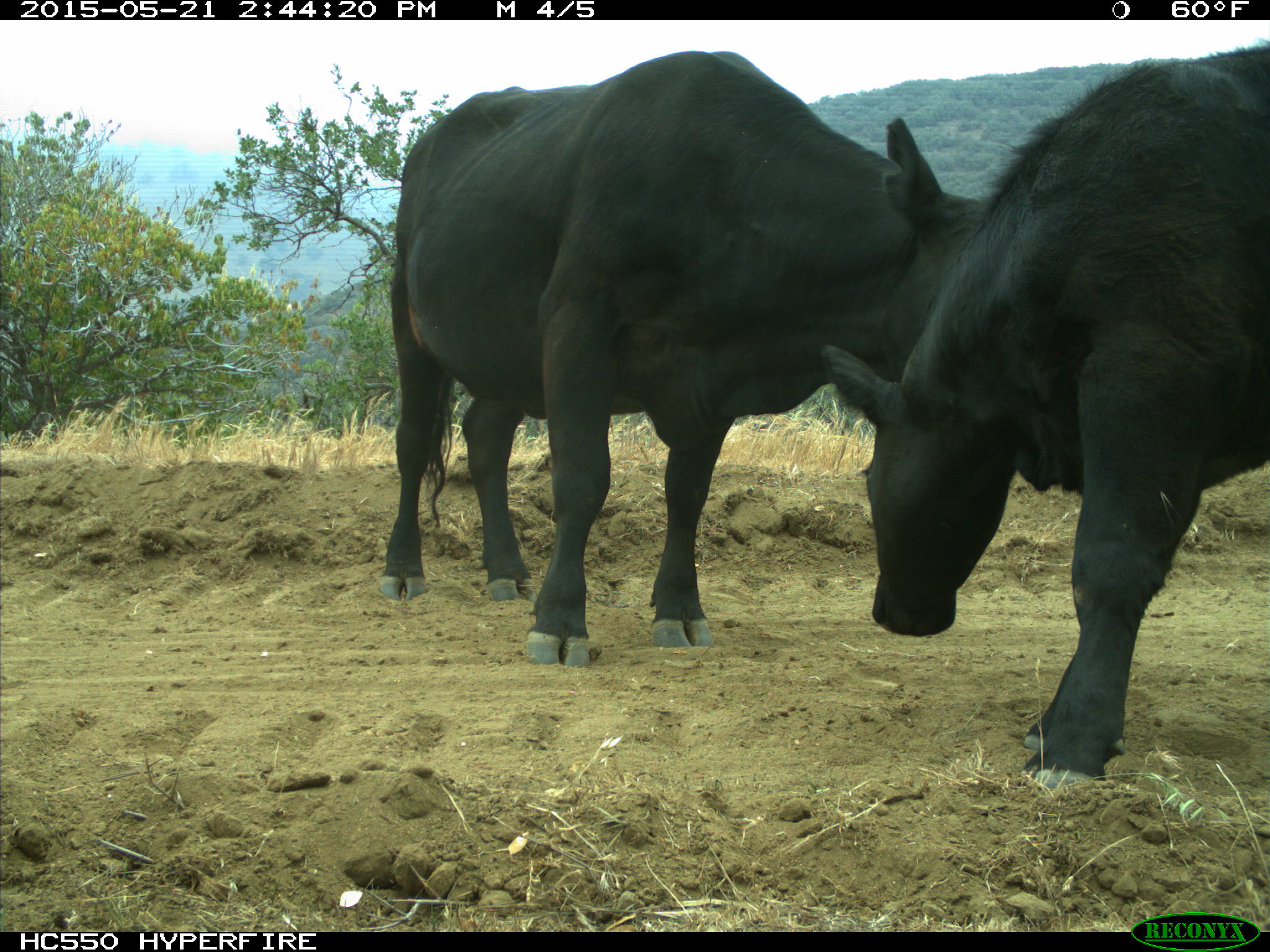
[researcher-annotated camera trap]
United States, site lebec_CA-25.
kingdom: Animalia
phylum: Chordata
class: Mammalia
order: Artiodactyla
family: Bovidae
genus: Bos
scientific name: Bos taurus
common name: domestic cow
Bos taurus (domestic cow).